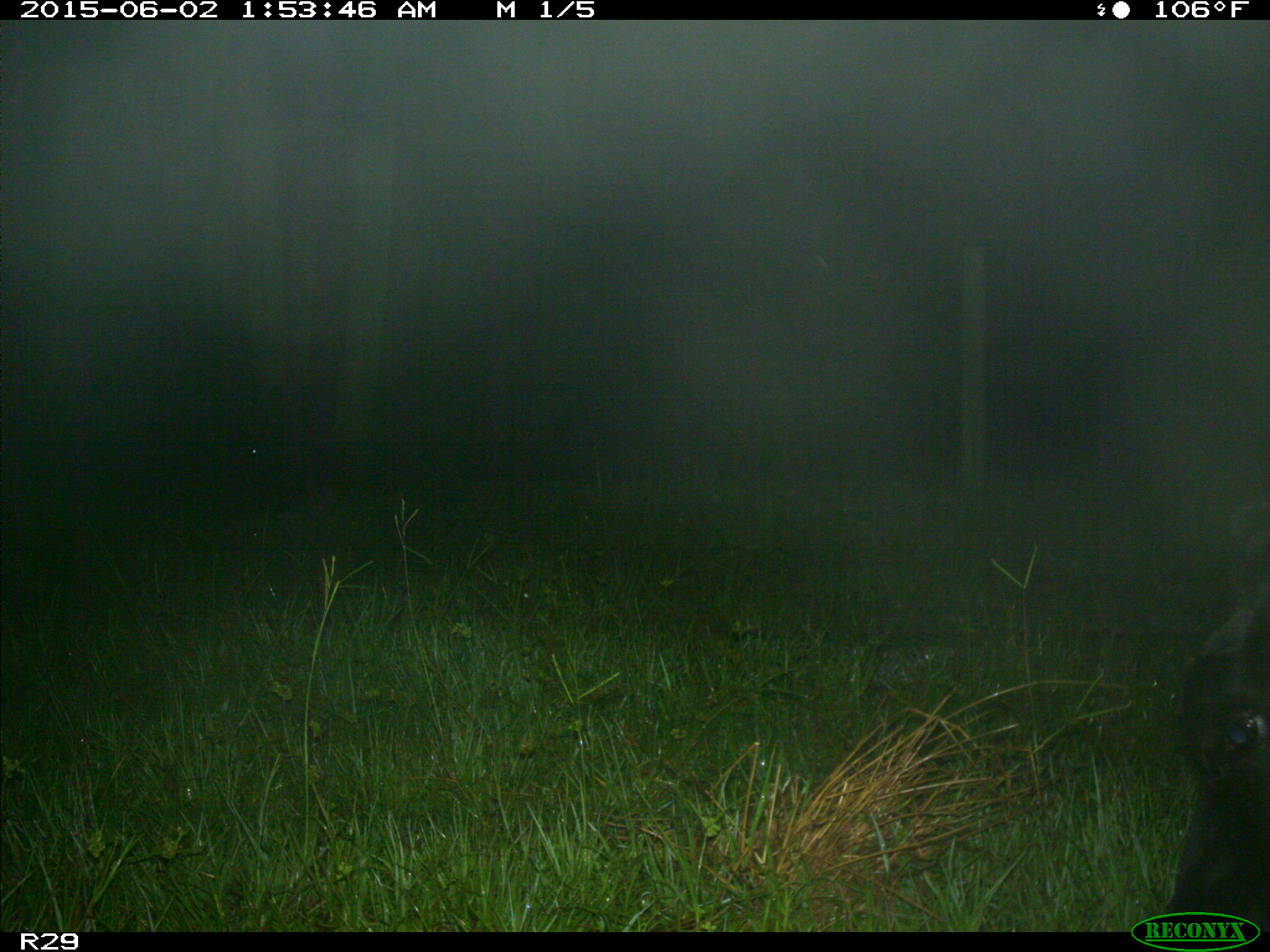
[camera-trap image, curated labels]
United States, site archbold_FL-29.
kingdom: Animalia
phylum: Chordata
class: Mammalia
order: Artiodactyla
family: Bovidae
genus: Bos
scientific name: Bos taurus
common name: domestic cow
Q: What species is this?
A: Bos taurus (domestic cow).